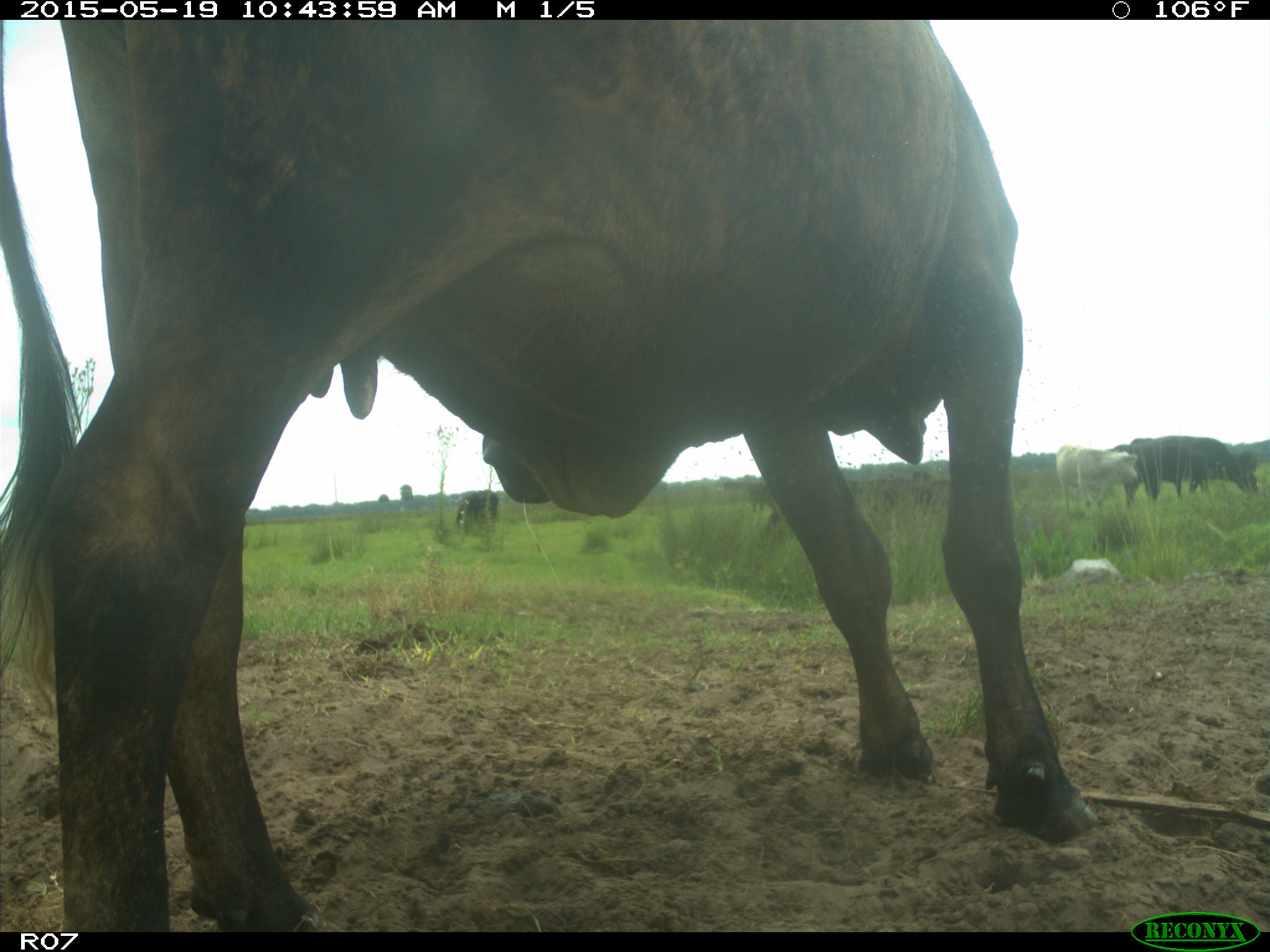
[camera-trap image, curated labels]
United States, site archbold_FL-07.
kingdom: Animalia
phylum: Chordata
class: Mammalia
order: Artiodactyla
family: Bovidae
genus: Bos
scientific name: Bos taurus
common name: domestic cow